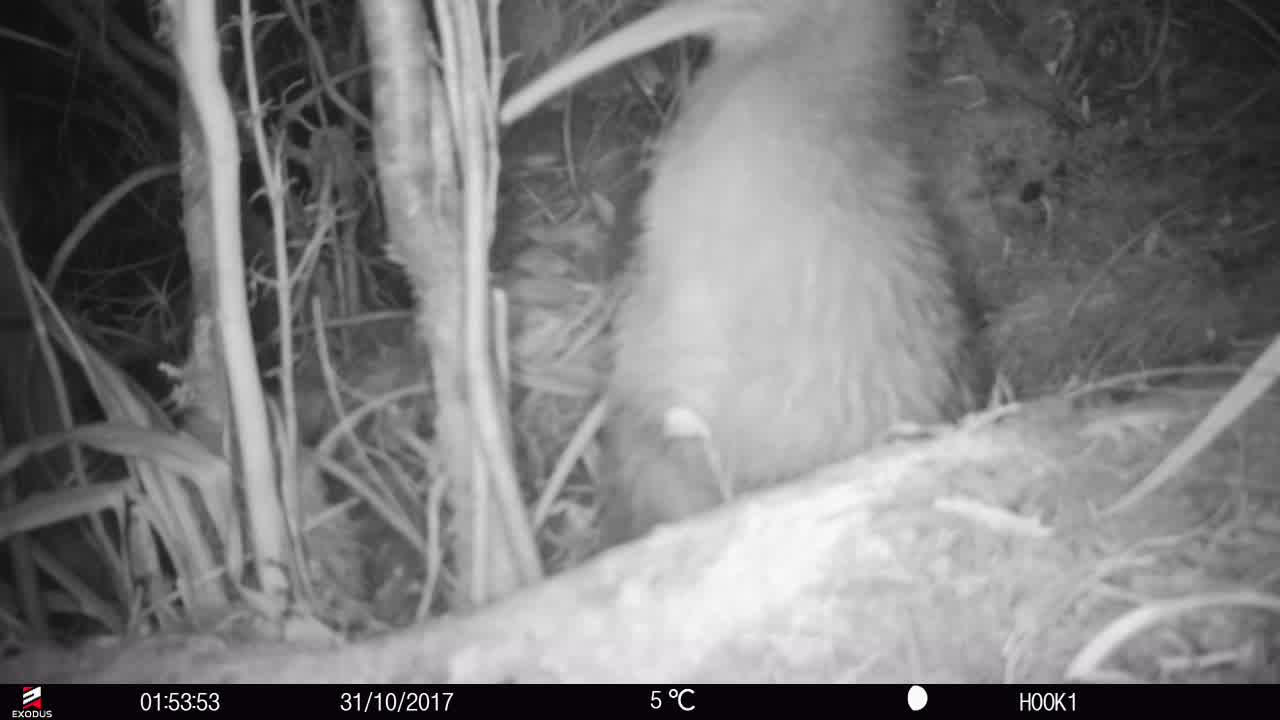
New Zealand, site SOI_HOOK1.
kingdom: Animalia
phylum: Chordata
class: Aves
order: Apterygiformes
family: Apterygidae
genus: Apteryx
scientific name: Apteryx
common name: kiwi